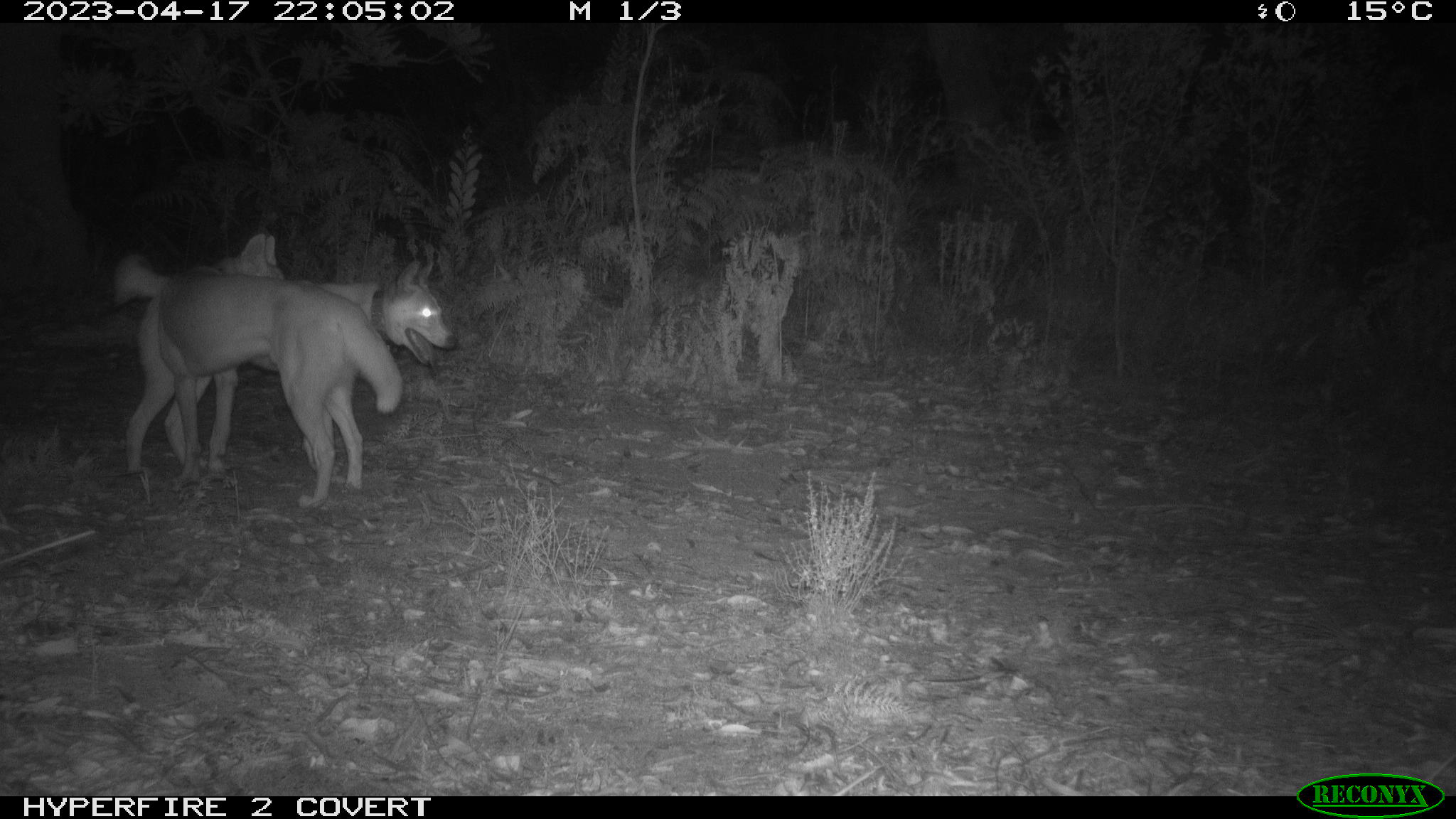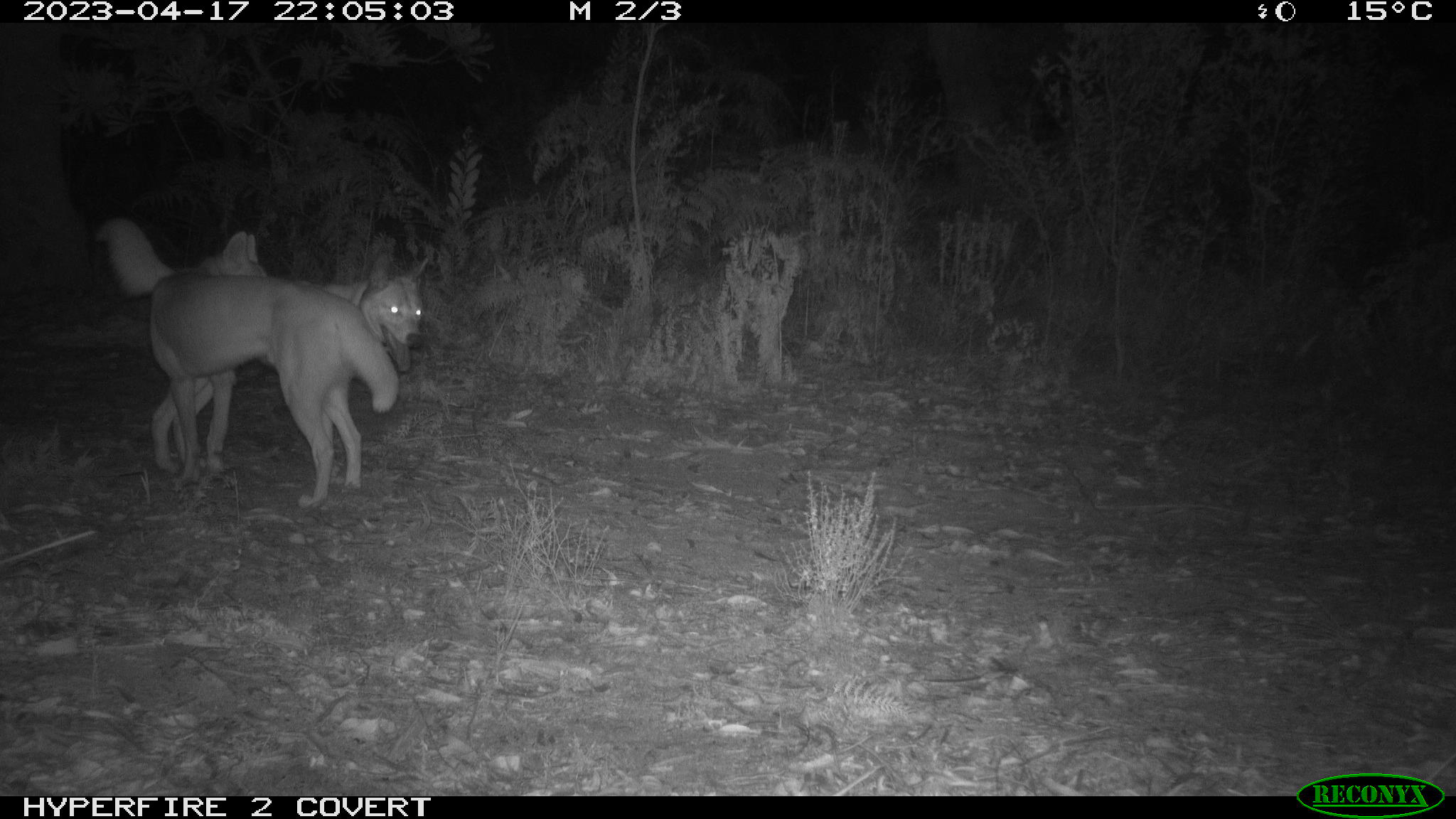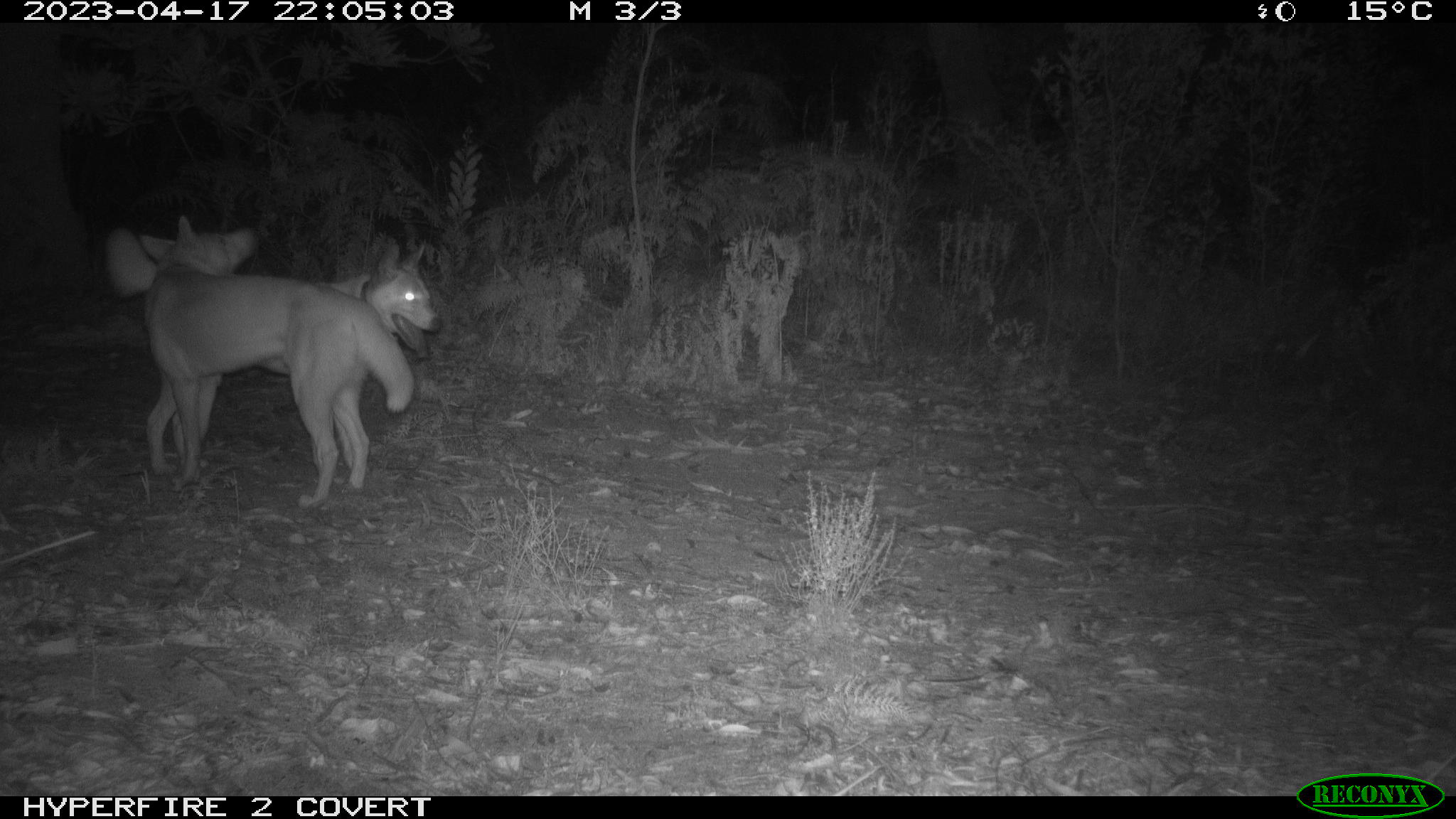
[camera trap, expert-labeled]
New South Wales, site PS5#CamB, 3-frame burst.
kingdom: Animalia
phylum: Chordata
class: Mammalia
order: Carnivora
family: Canidae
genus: Canis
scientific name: Canis familiaris dingo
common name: dingo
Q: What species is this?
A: Dingo (Canis familiaris dingo).